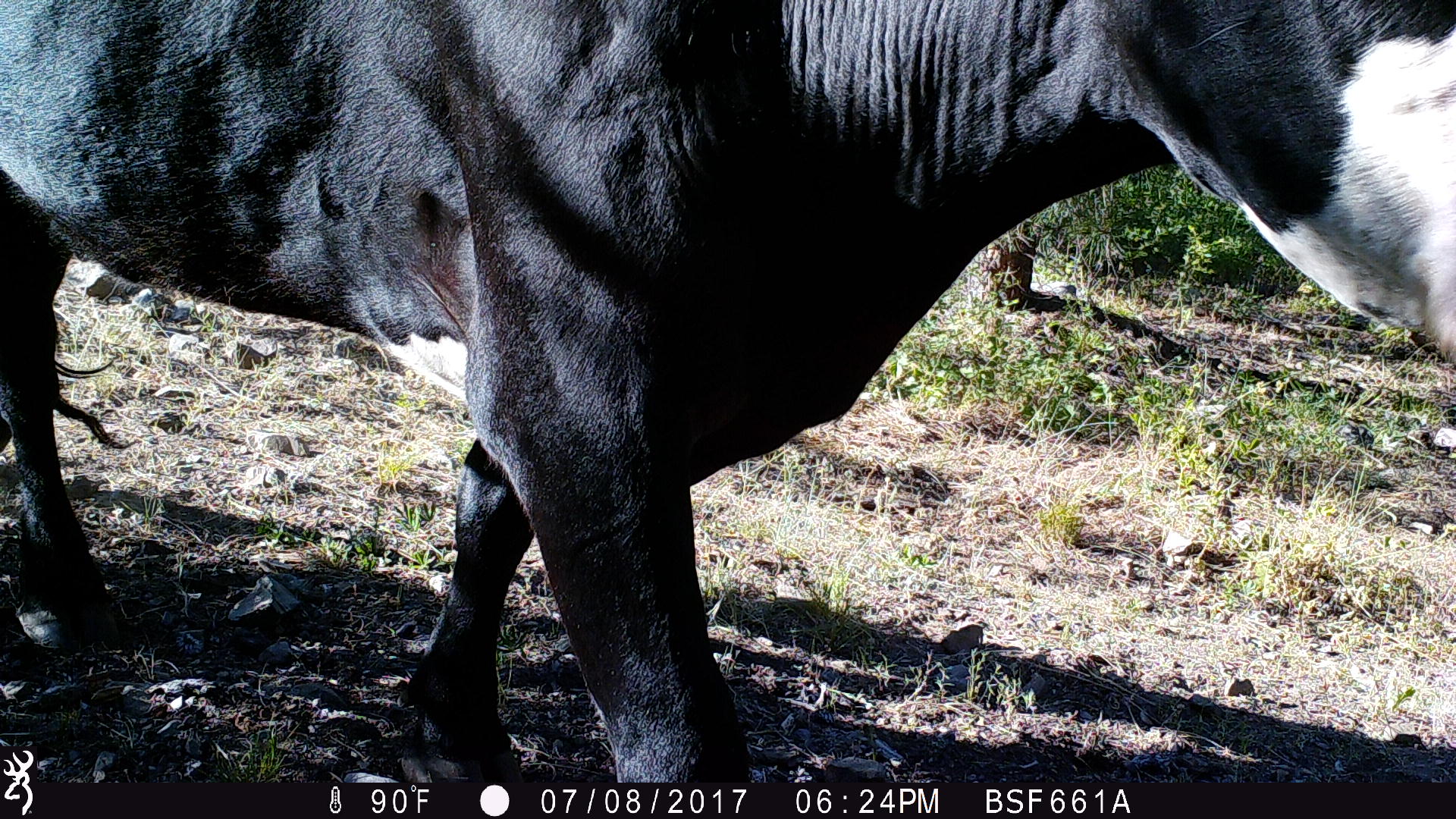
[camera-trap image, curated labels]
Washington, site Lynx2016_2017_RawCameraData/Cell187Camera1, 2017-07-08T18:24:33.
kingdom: Animalia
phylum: Chordata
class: Mammalia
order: Artiodactyla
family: Bovidae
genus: Bos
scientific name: Bos taurus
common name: domestic cattle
Domestic cattle (Bos taurus). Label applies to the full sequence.